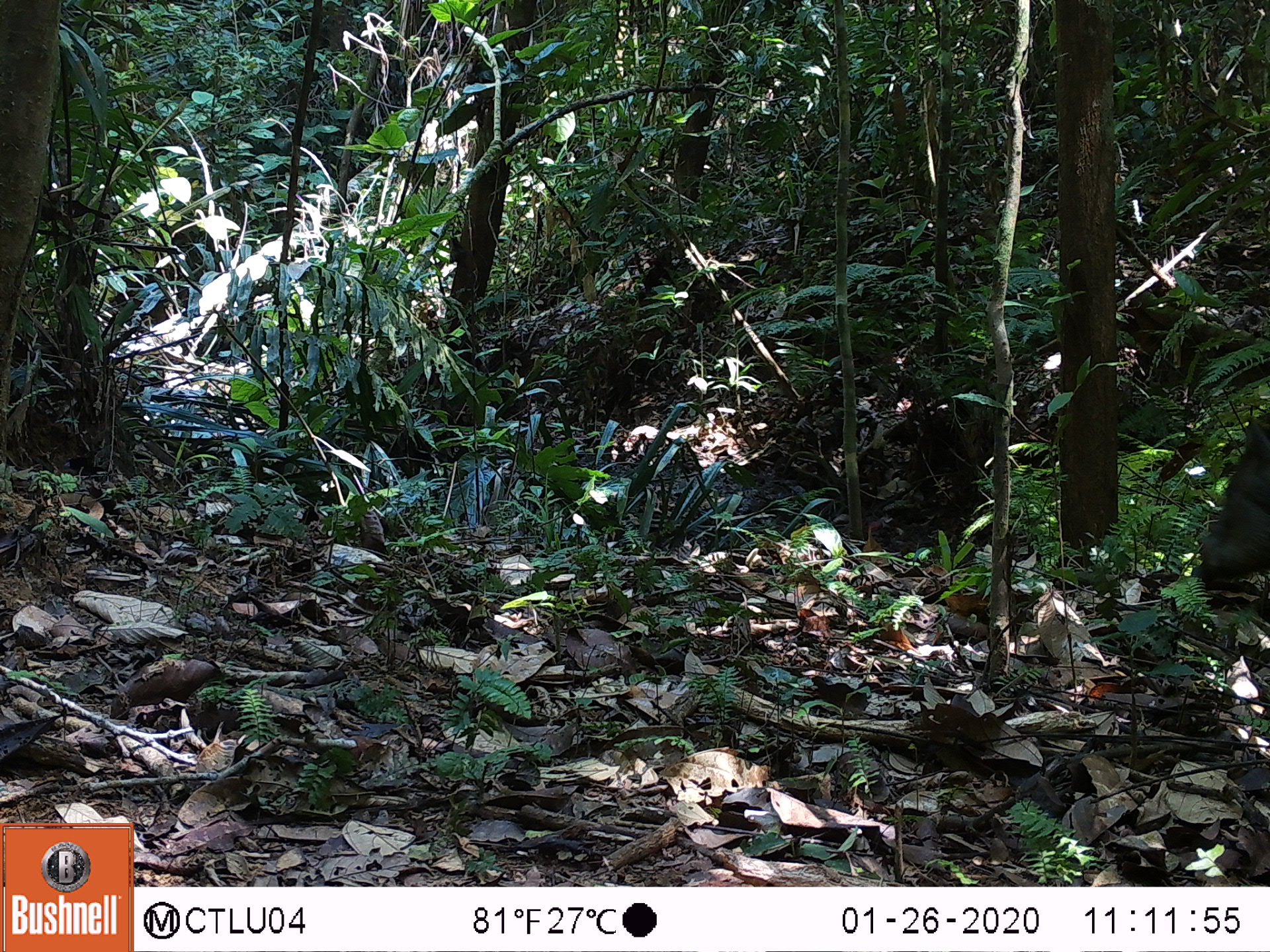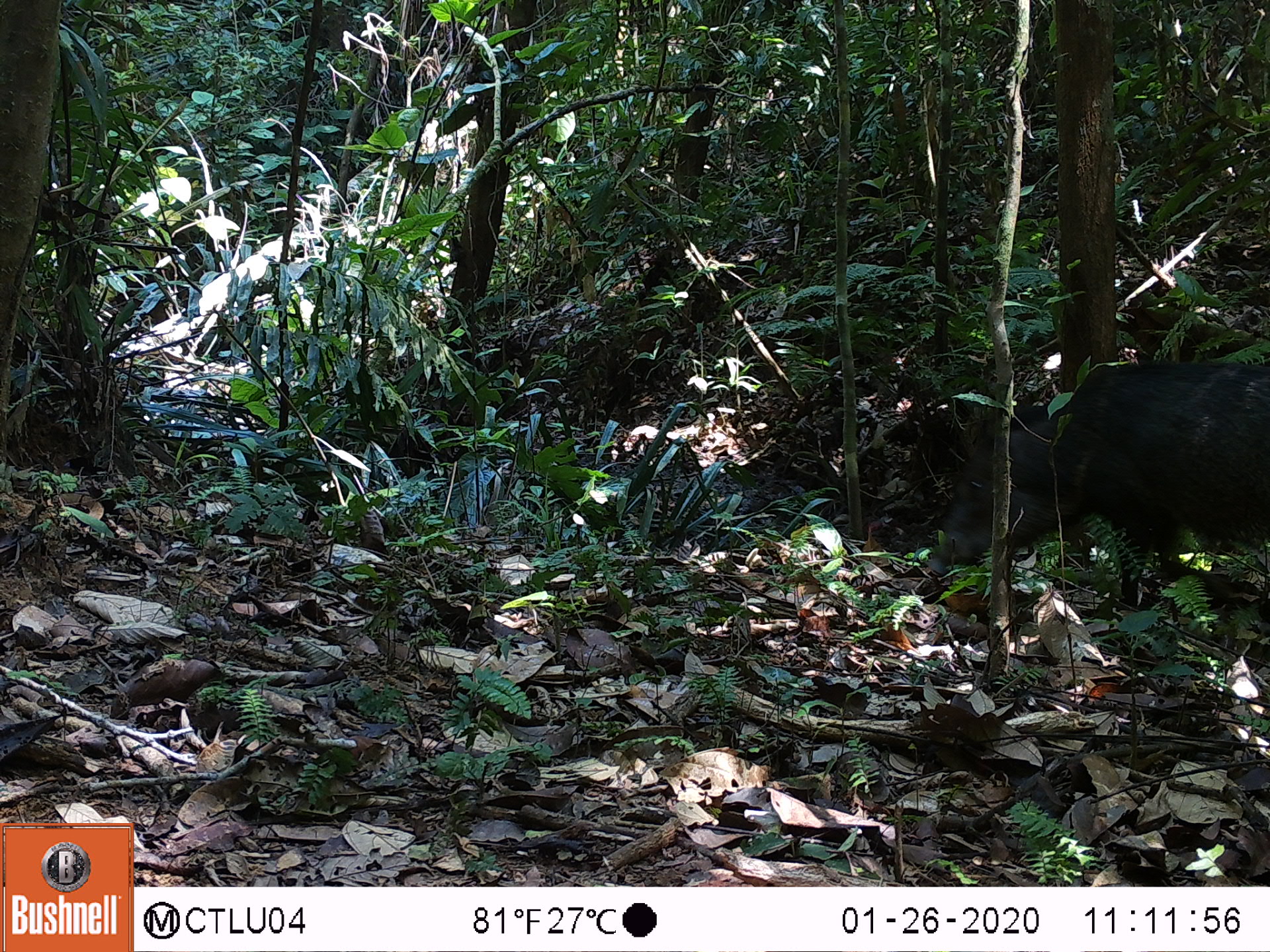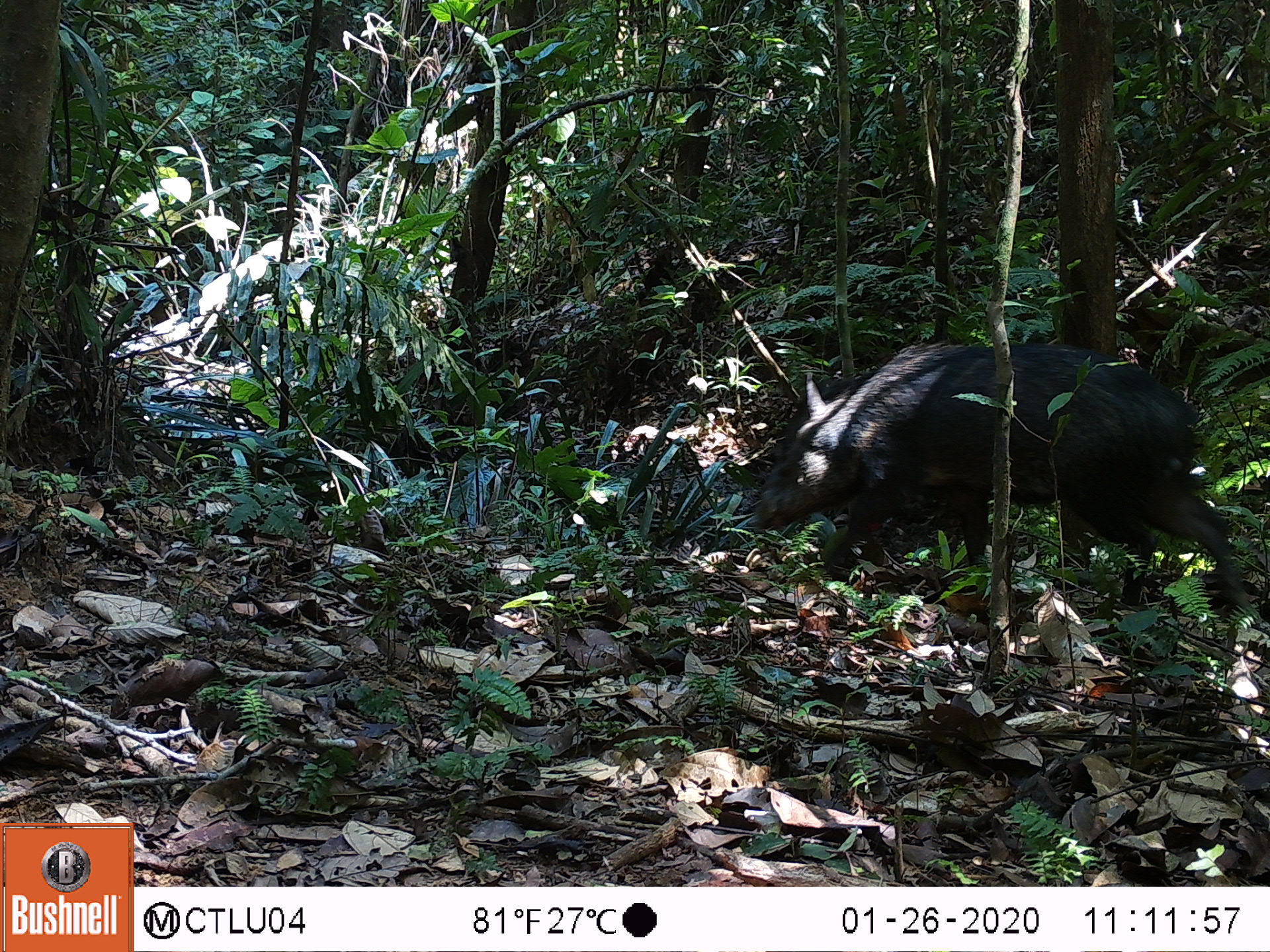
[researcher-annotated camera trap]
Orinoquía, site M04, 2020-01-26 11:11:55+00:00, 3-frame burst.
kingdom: Animalia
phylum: Chordata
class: Mammalia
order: Artiodactyla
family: Tayassuidae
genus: Pecari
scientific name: Pecari tajacu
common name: collared peccary